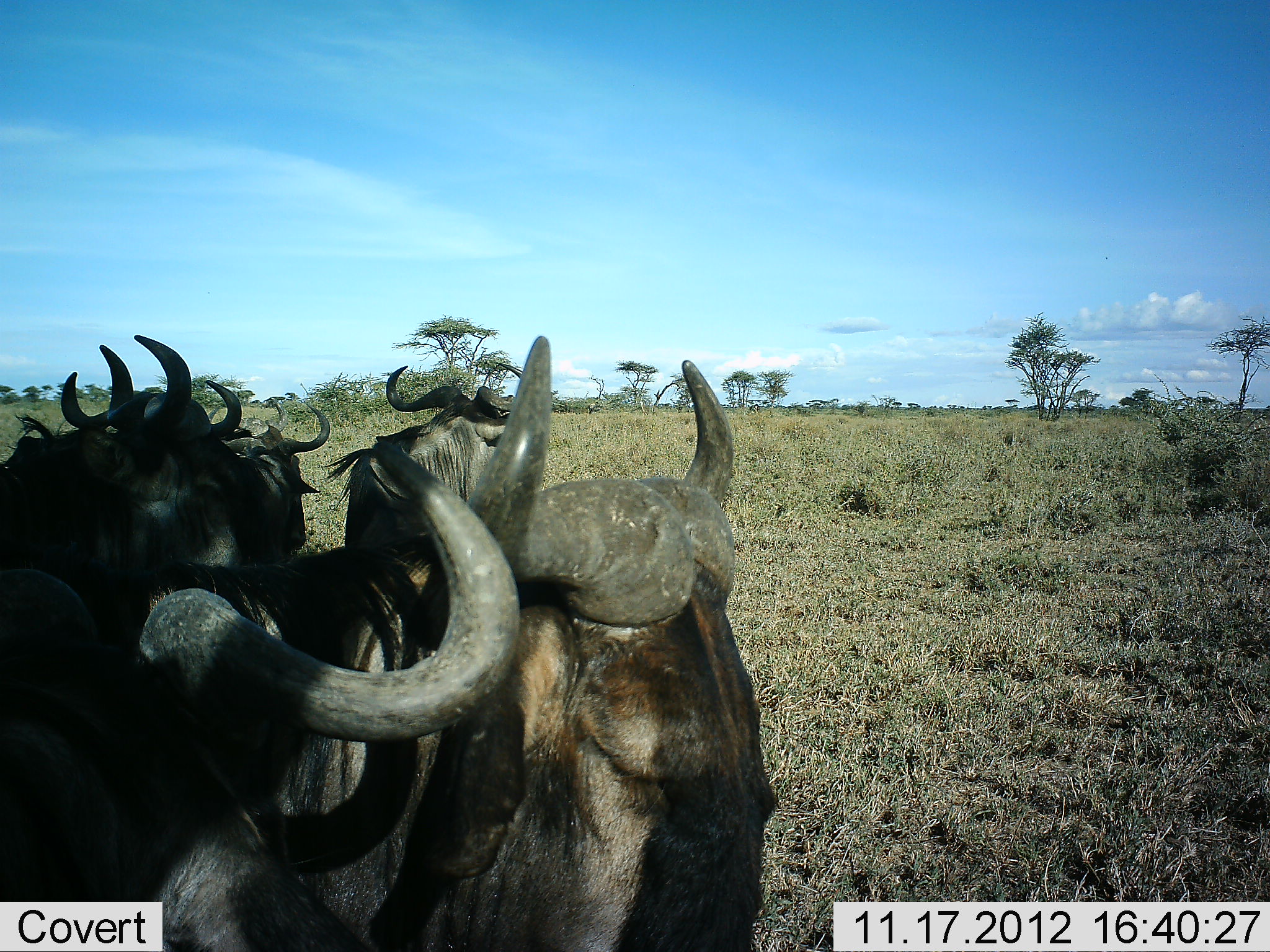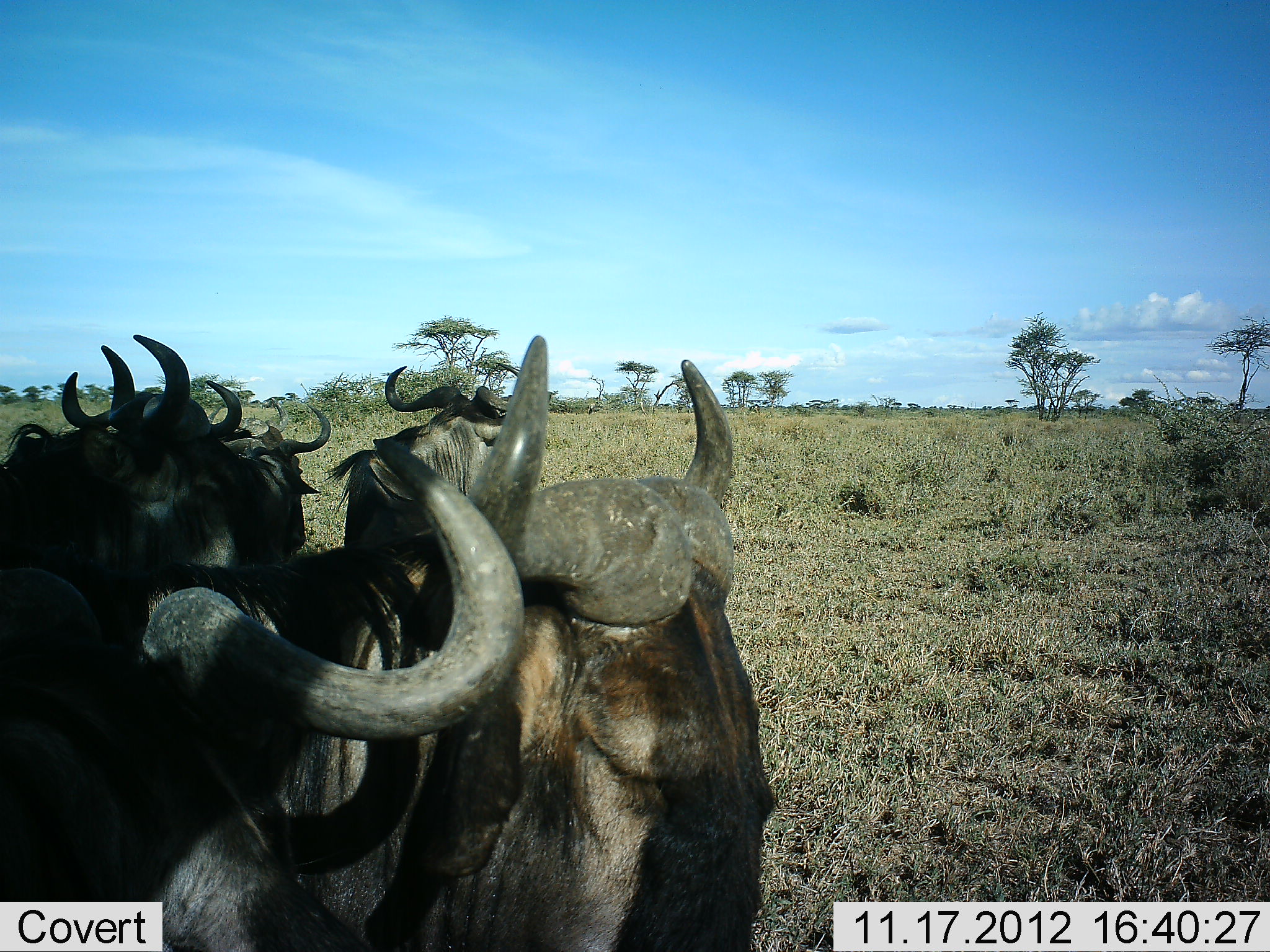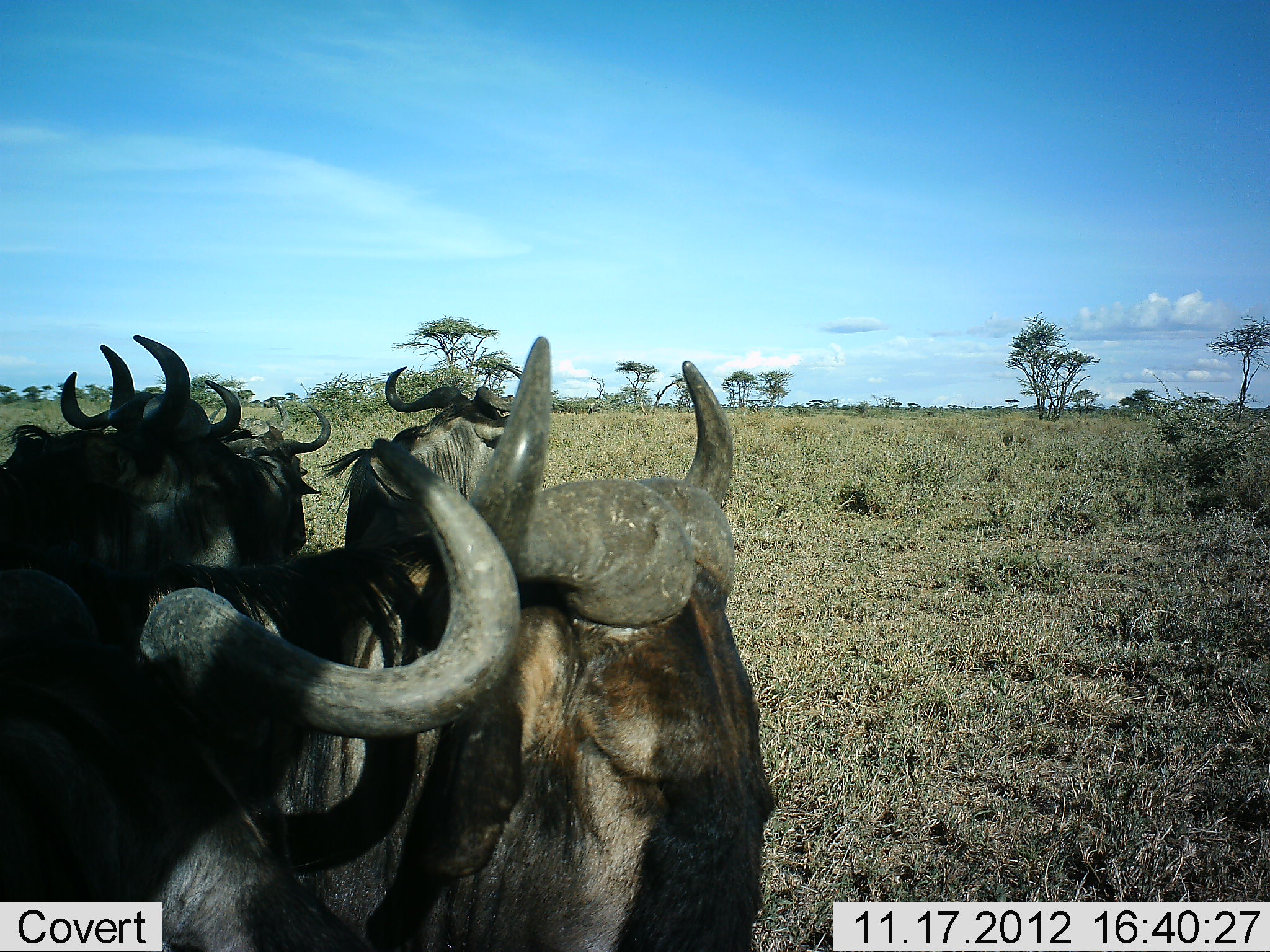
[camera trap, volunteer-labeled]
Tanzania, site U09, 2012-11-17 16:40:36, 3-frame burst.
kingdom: Animalia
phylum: Chordata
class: Mammalia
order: Artiodactyla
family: Bovidae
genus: Connochaetes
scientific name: Connochaetes taurinus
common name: blue wildebeest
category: wildebeest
Wildebeest (blue wildebeest) (Connochaetes taurinus), count 6. Behavior (volunteer vote fractions): standing 82%, resting 36%, moving 0%, interacting 9%. Young present (vote fraction): 0%. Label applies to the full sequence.